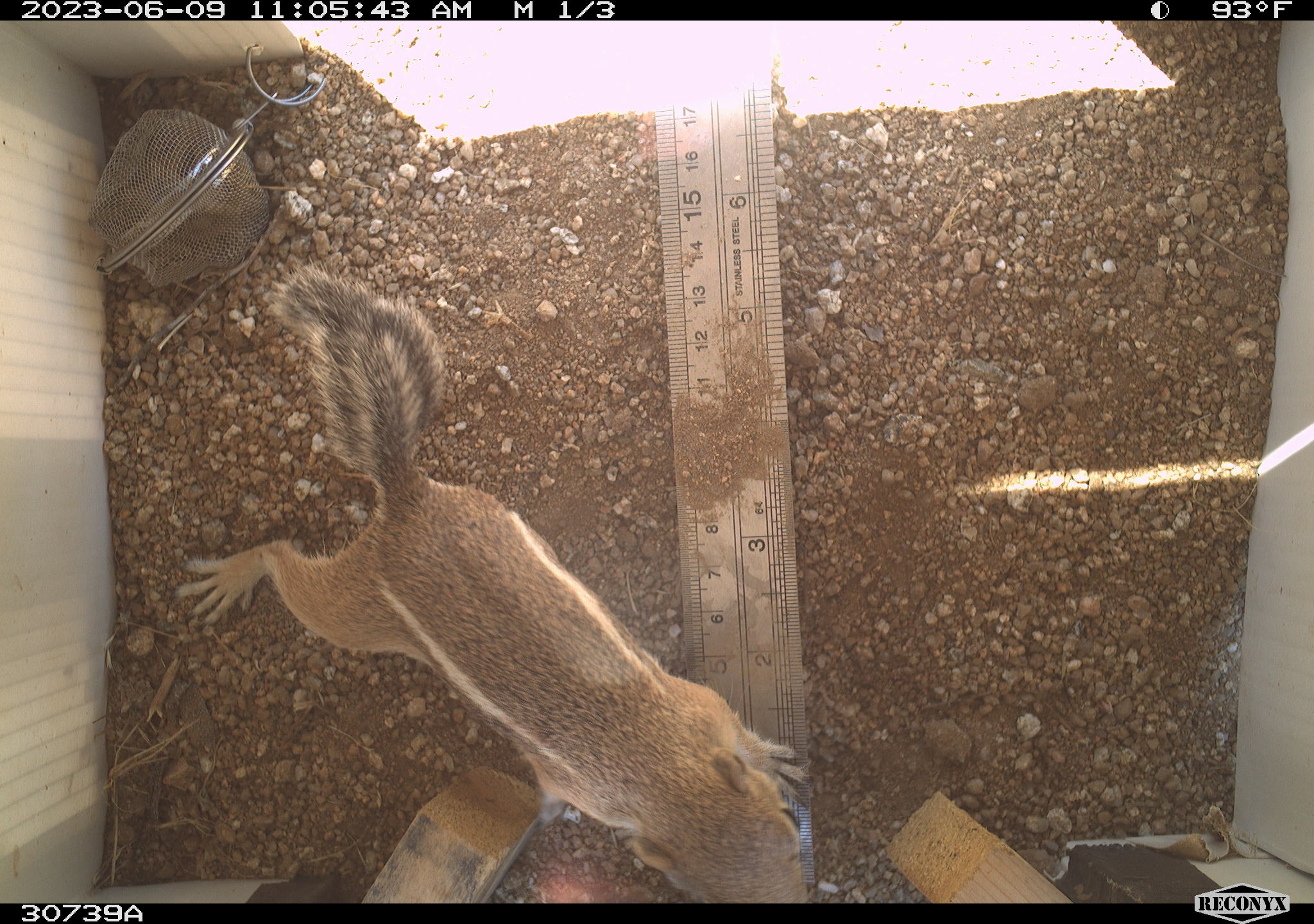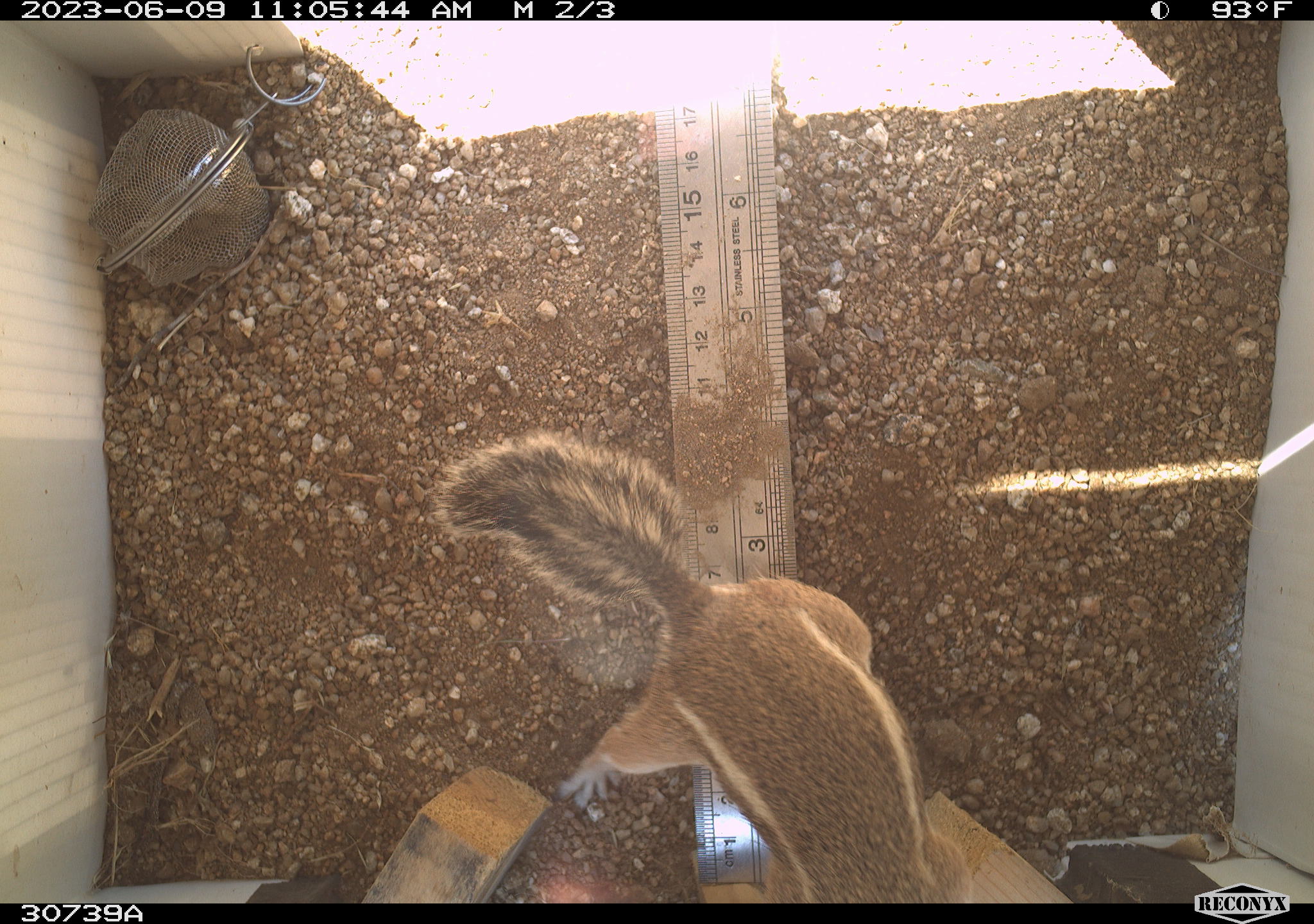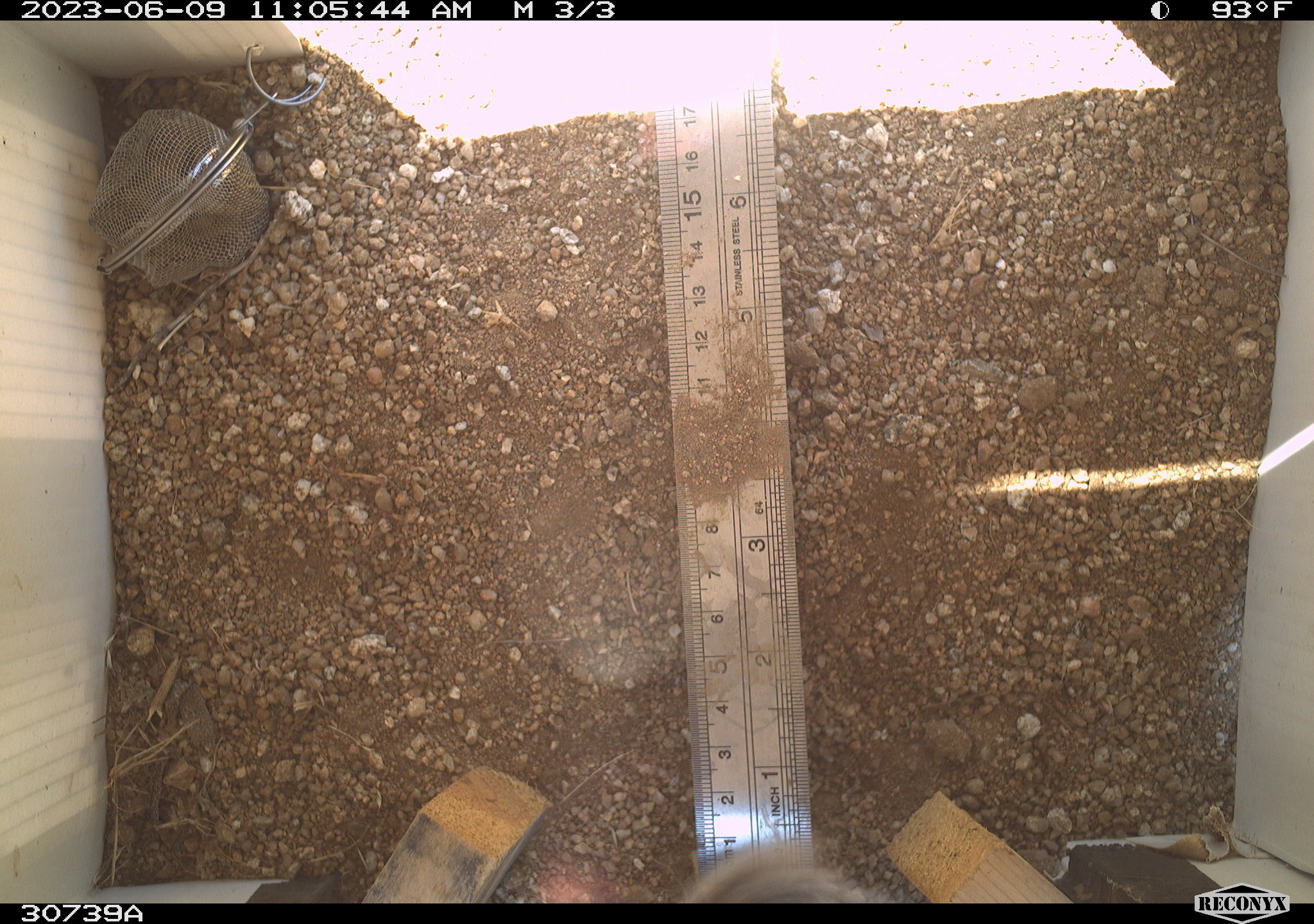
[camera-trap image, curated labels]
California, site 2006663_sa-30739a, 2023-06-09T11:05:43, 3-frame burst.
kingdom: Animalia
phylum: Chordata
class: Mammalia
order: Rodentia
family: Sciuridae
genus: Ammospermophilus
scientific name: Ammospermophilus leucurus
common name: white-tailed antelope squirrel